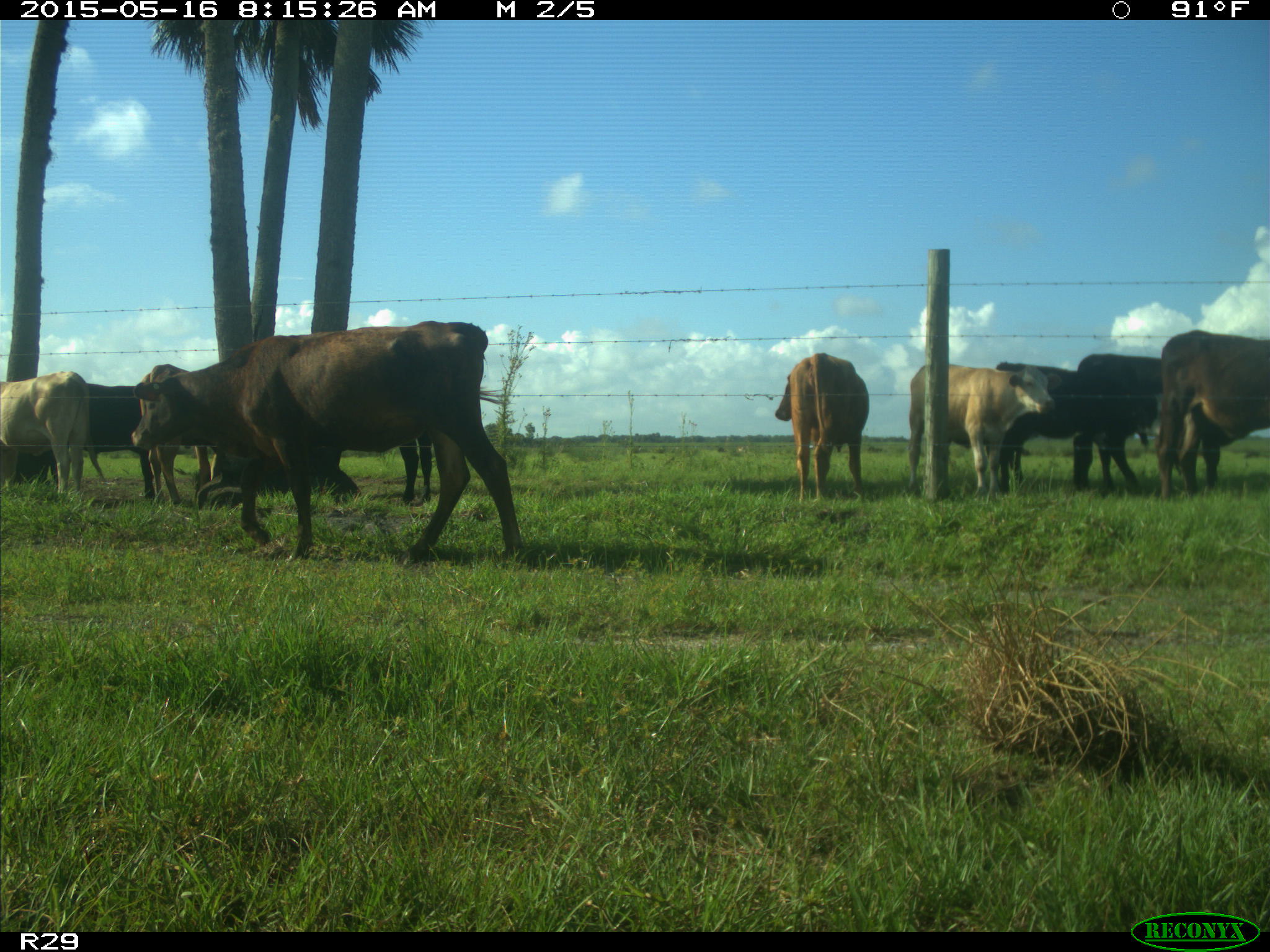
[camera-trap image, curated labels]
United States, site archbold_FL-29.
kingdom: Animalia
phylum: Chordata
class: Mammalia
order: Artiodactyla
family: Bovidae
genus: Bos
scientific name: Bos taurus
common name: domestic cow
Bos taurus (domestic cow).